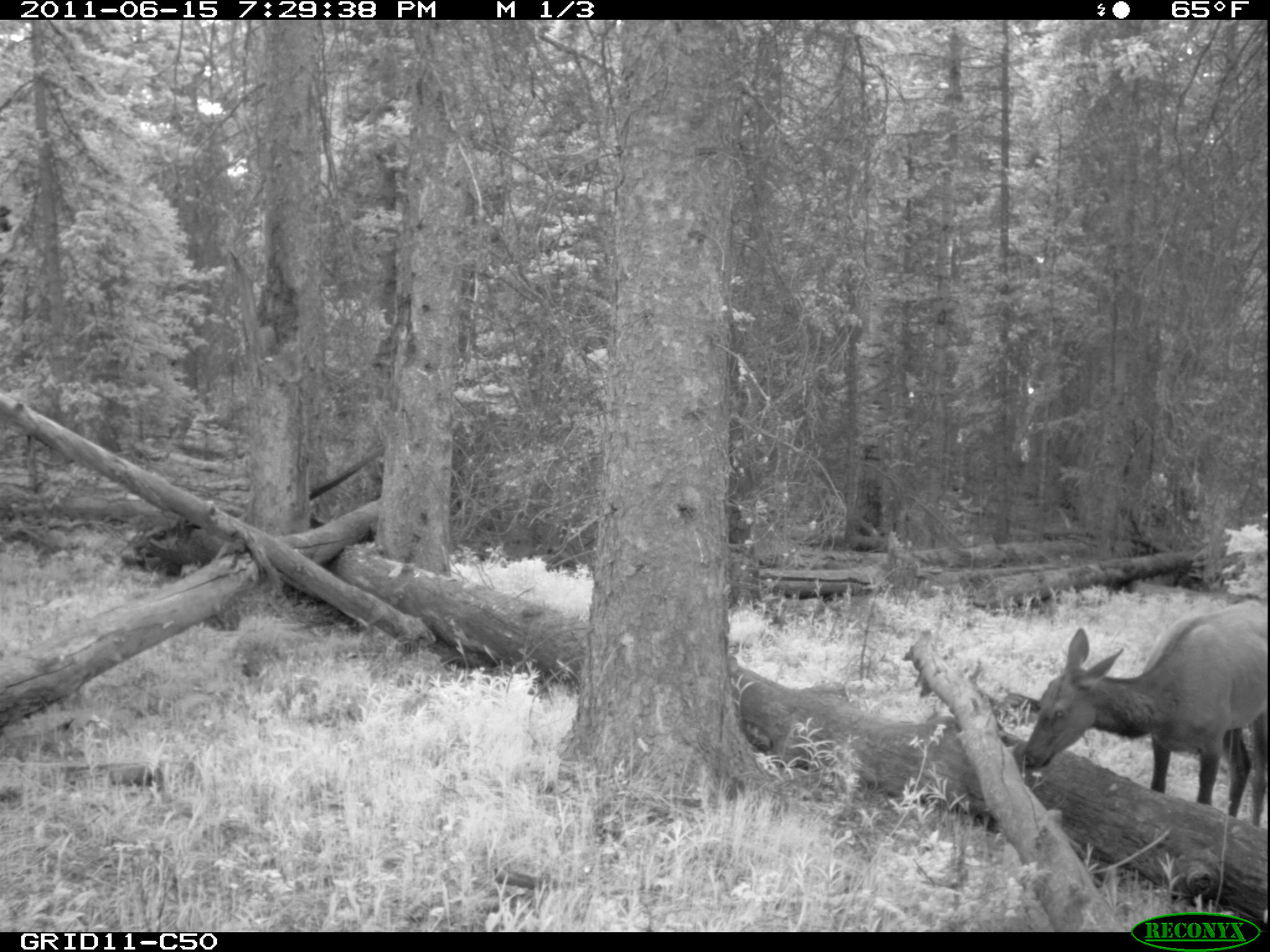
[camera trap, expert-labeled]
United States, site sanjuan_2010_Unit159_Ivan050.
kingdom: Animalia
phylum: Chordata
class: Mammalia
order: Artiodactyla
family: Cervidae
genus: Cervus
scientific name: Cervus elaphus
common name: red deer